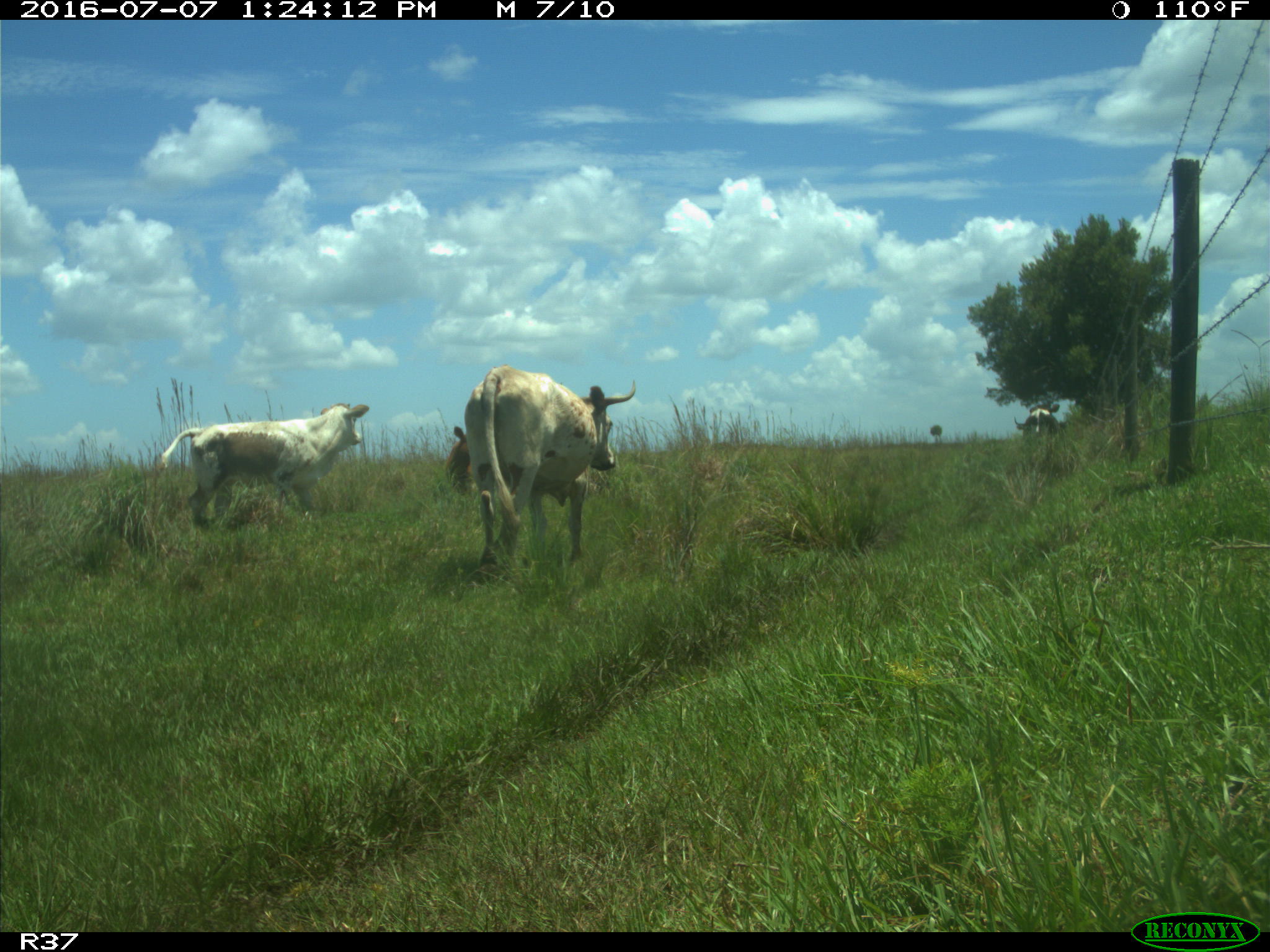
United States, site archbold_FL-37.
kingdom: Animalia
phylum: Chordata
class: Mammalia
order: Artiodactyla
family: Bovidae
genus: Bos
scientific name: Bos taurus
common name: domestic cow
Bos taurus (domestic cow).